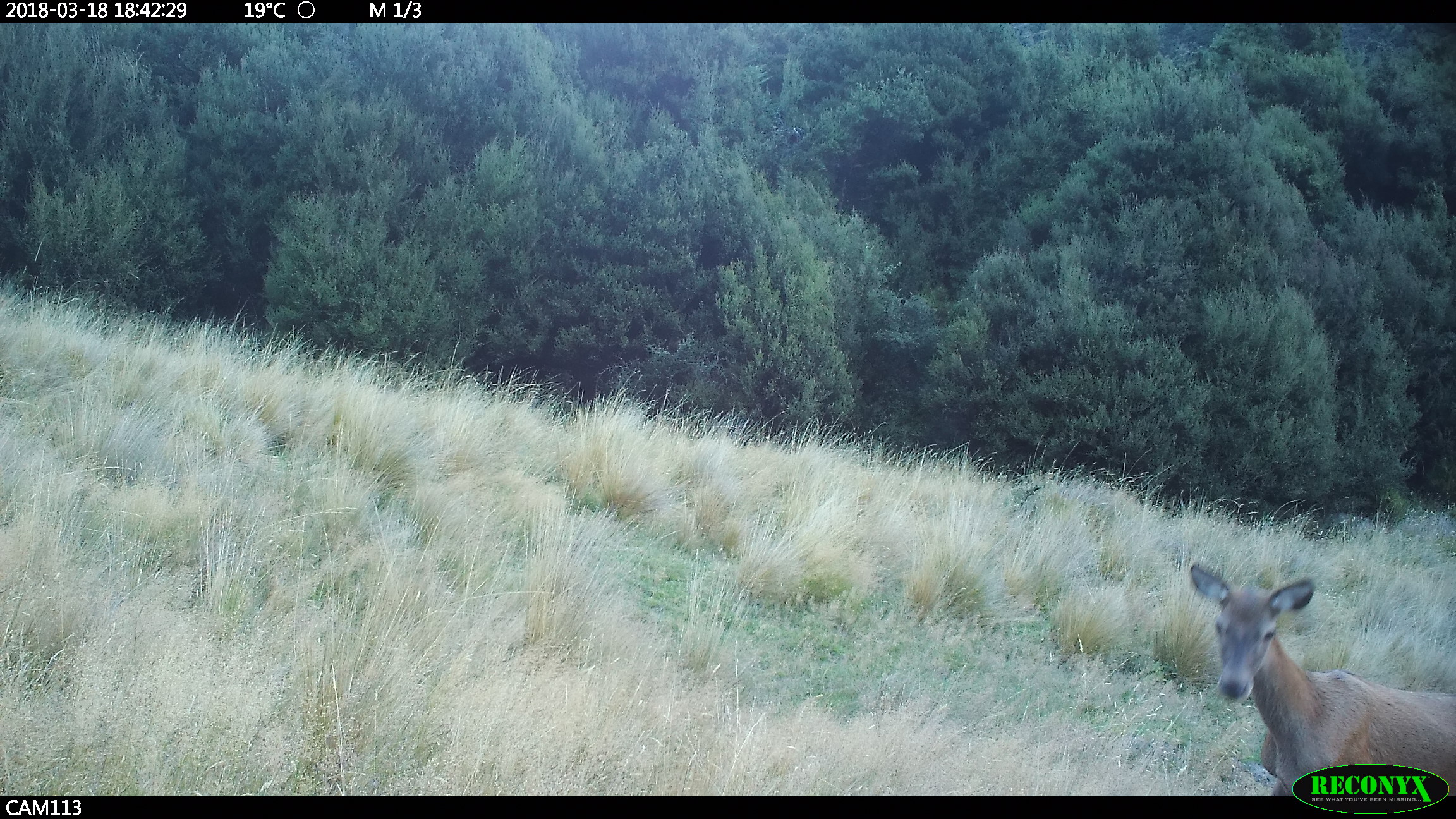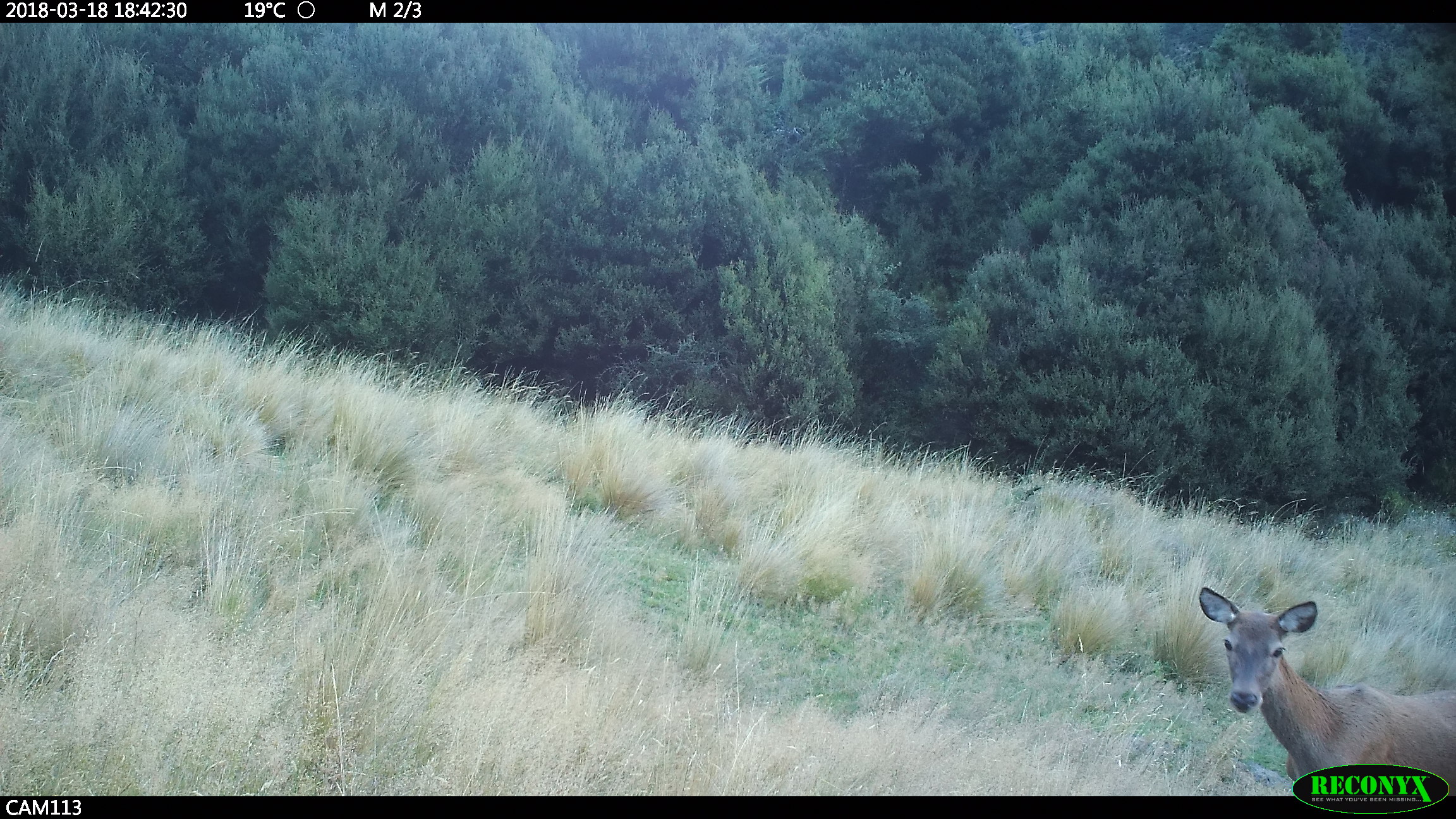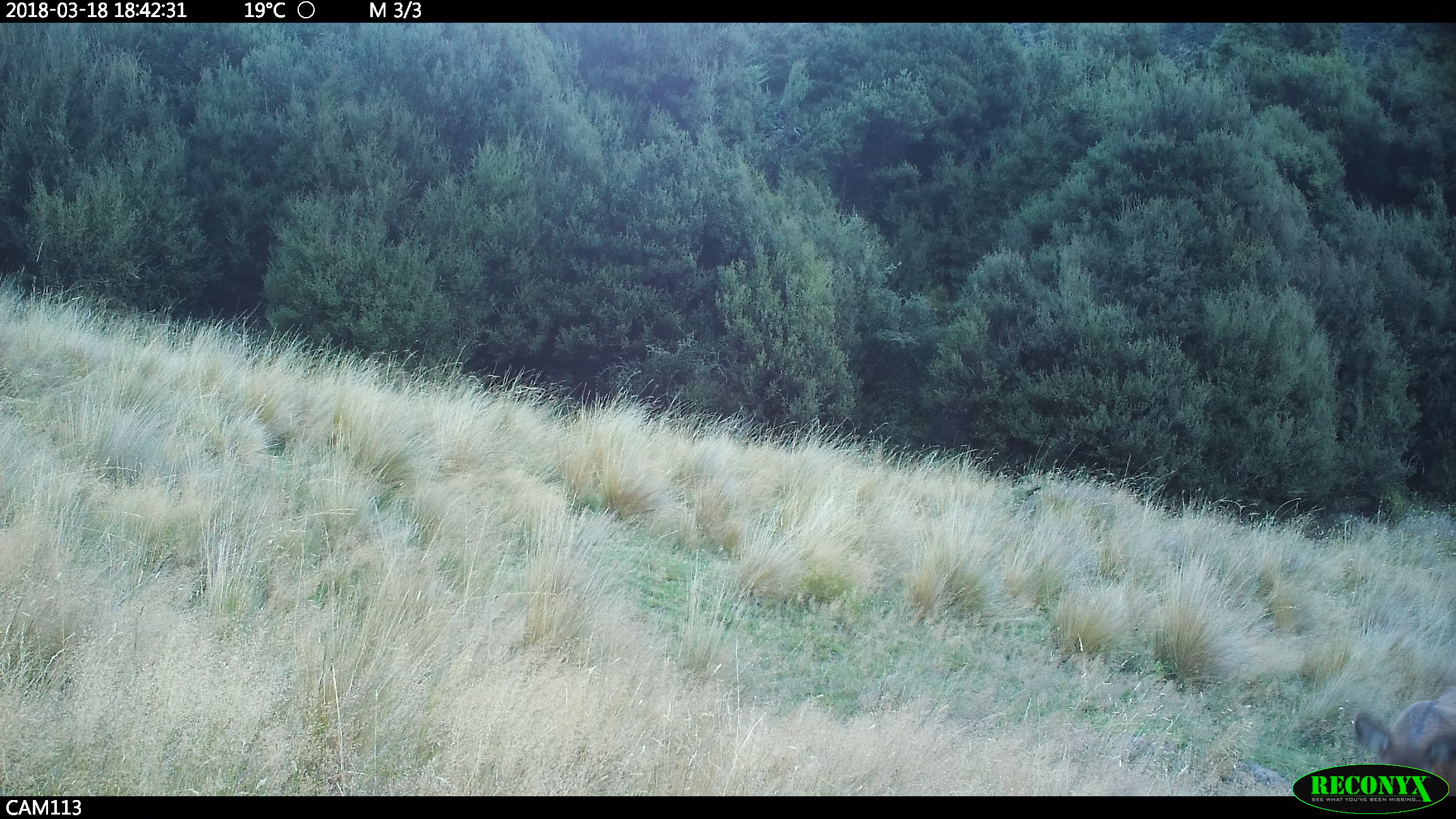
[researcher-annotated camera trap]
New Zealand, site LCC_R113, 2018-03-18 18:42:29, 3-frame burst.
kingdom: Animalia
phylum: Chordata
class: Mammalia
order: Artiodactyla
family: Cervidae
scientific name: Cervidae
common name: deer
Deer (Cervidae).